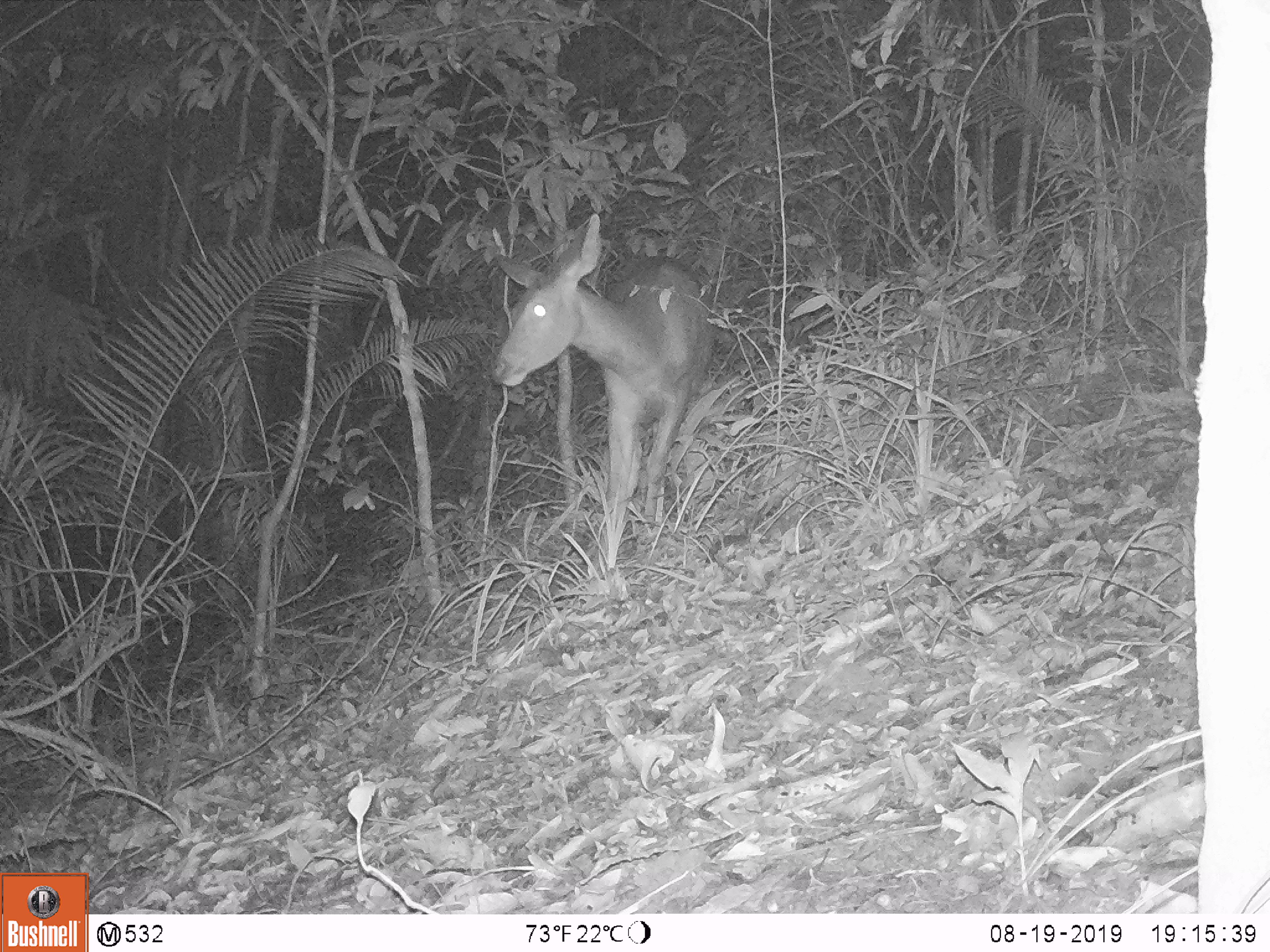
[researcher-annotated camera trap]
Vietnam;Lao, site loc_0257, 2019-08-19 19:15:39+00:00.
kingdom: Animalia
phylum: Chordata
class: Mammalia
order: Artiodactyla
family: Cervidae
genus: Rusa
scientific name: Rusa unicolor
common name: sambar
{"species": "sambar (Rusa unicolor)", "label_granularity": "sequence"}